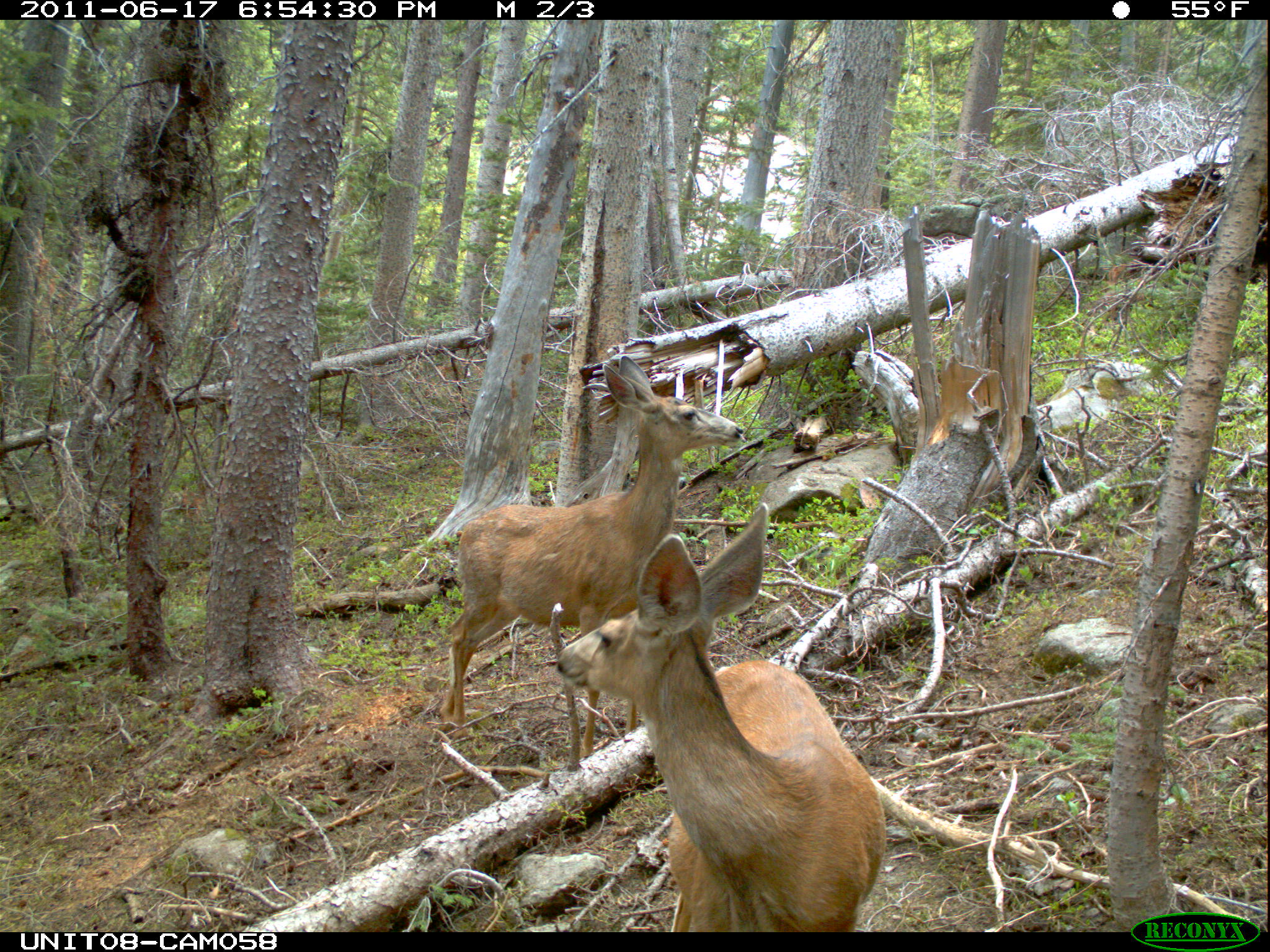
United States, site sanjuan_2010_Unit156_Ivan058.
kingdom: Animalia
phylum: Chordata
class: Mammalia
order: Artiodactyla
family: Cervidae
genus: Odocoileus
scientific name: Odocoileus hemionus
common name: mule deer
Odocoileus hemionus (mule deer).